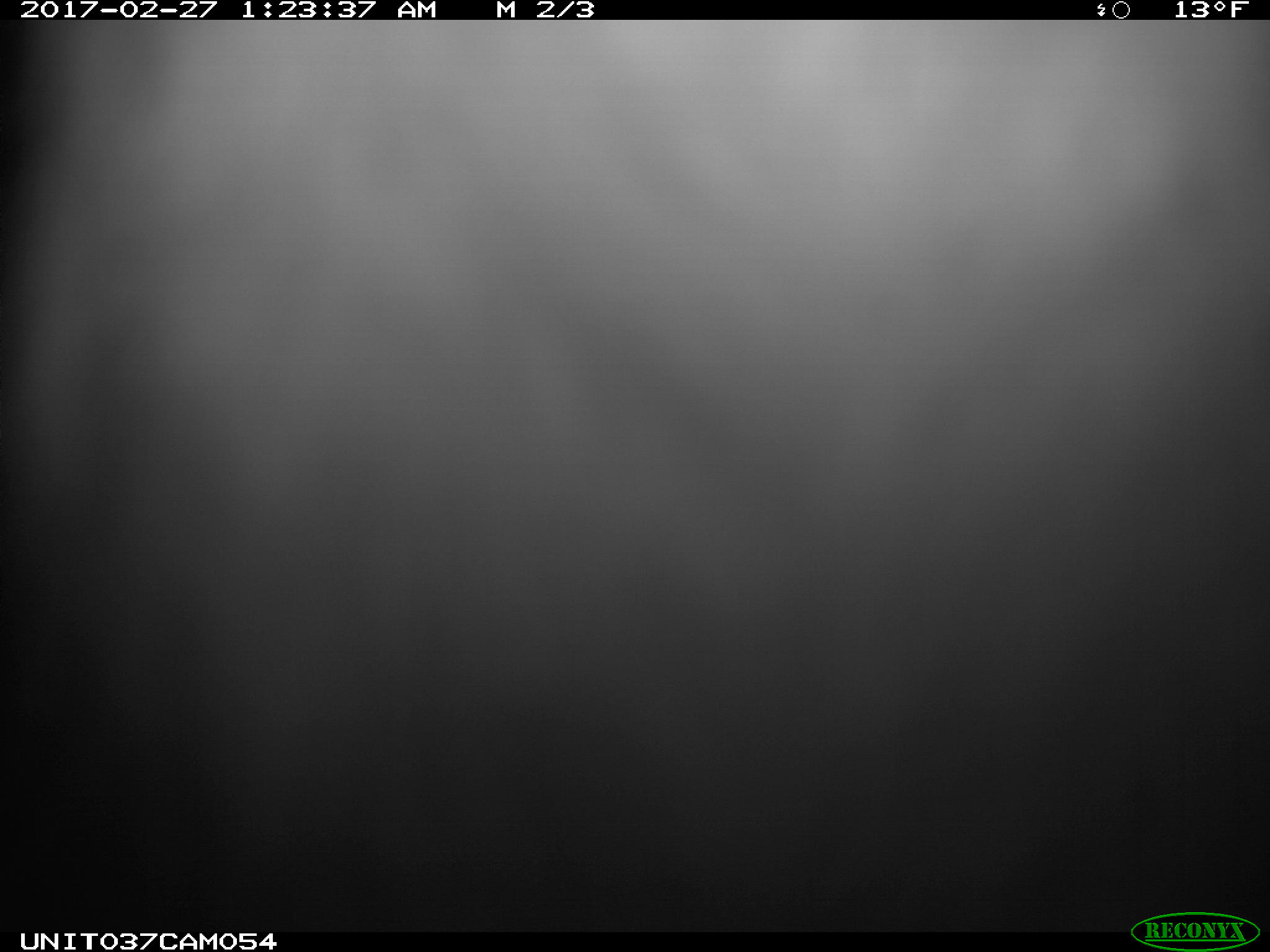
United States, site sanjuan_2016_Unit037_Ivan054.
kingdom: Animalia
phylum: Chordata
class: Mammalia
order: Lagomorpha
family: Leporidae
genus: Lepus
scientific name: Lepus americanus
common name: snowshoe hare